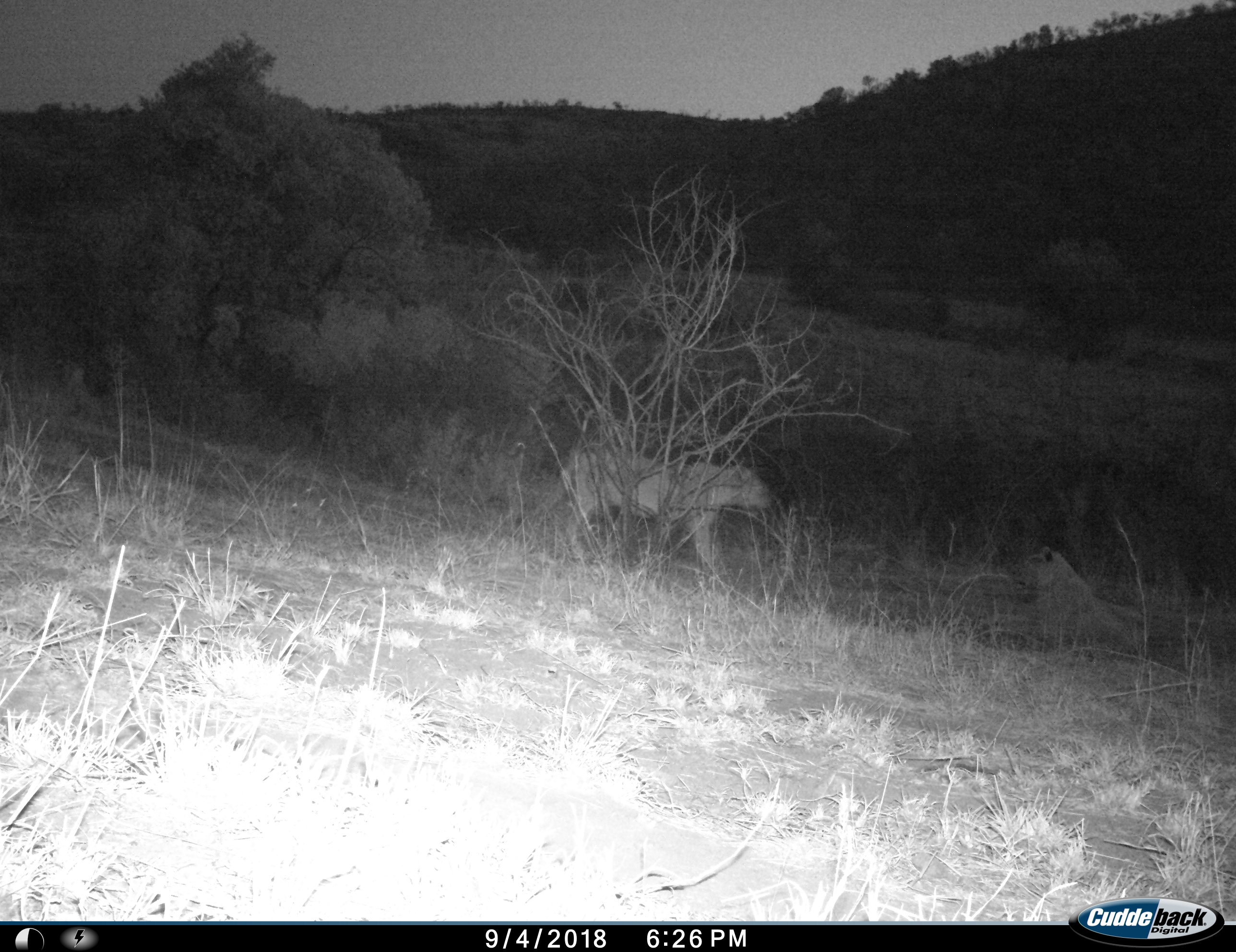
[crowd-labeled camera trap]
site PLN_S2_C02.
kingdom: Animalia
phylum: Chordata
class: Mammalia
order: Carnivora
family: Felidae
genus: Panthera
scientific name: Panthera leo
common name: lion female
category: lionfemale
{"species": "lionfemale (lion female) (Panthera leo)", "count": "2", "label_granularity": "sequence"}